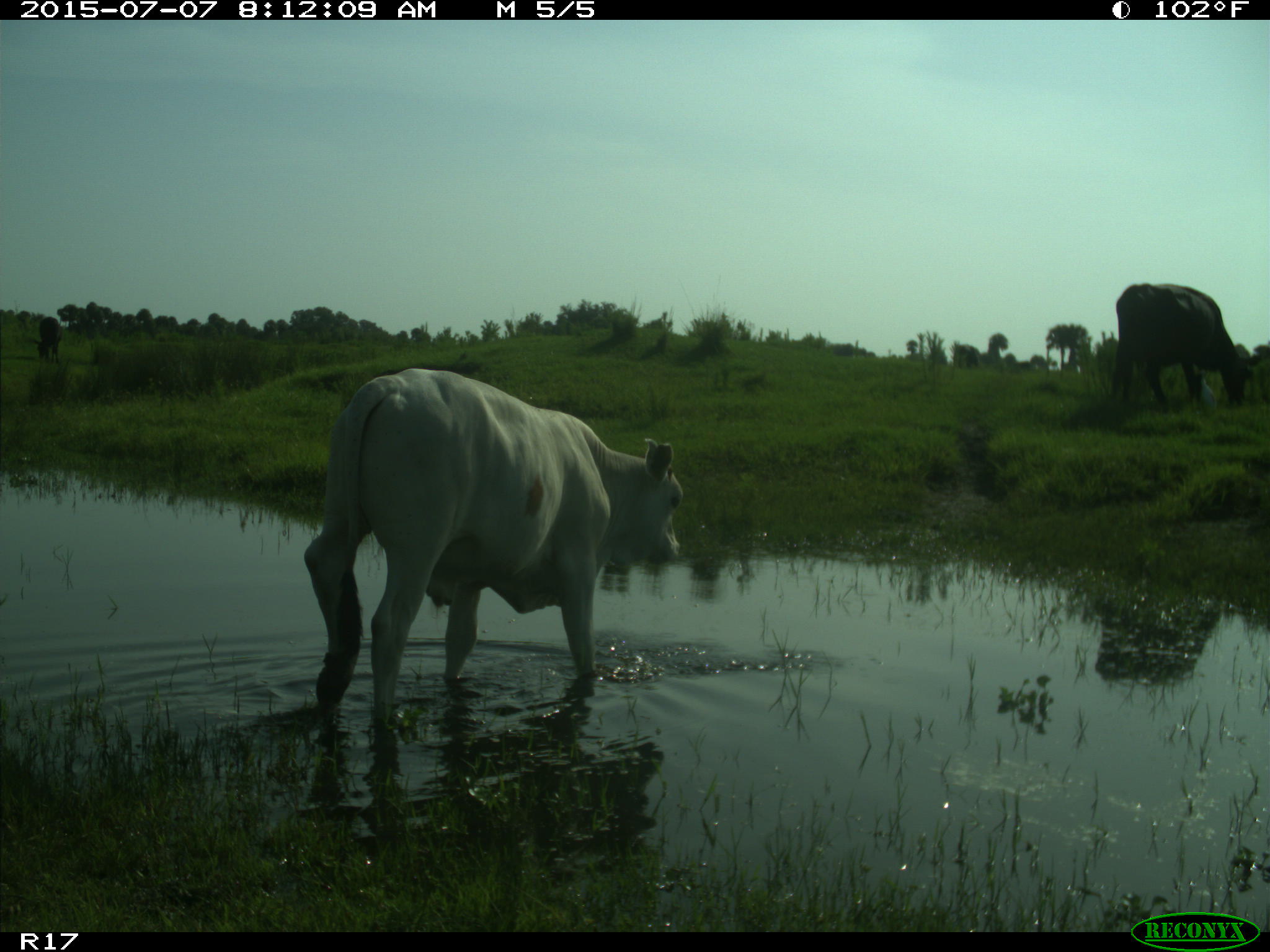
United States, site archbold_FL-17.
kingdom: Animalia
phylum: Chordata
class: Mammalia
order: Artiodactyla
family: Bovidae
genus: Bos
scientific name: Bos taurus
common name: domestic cow